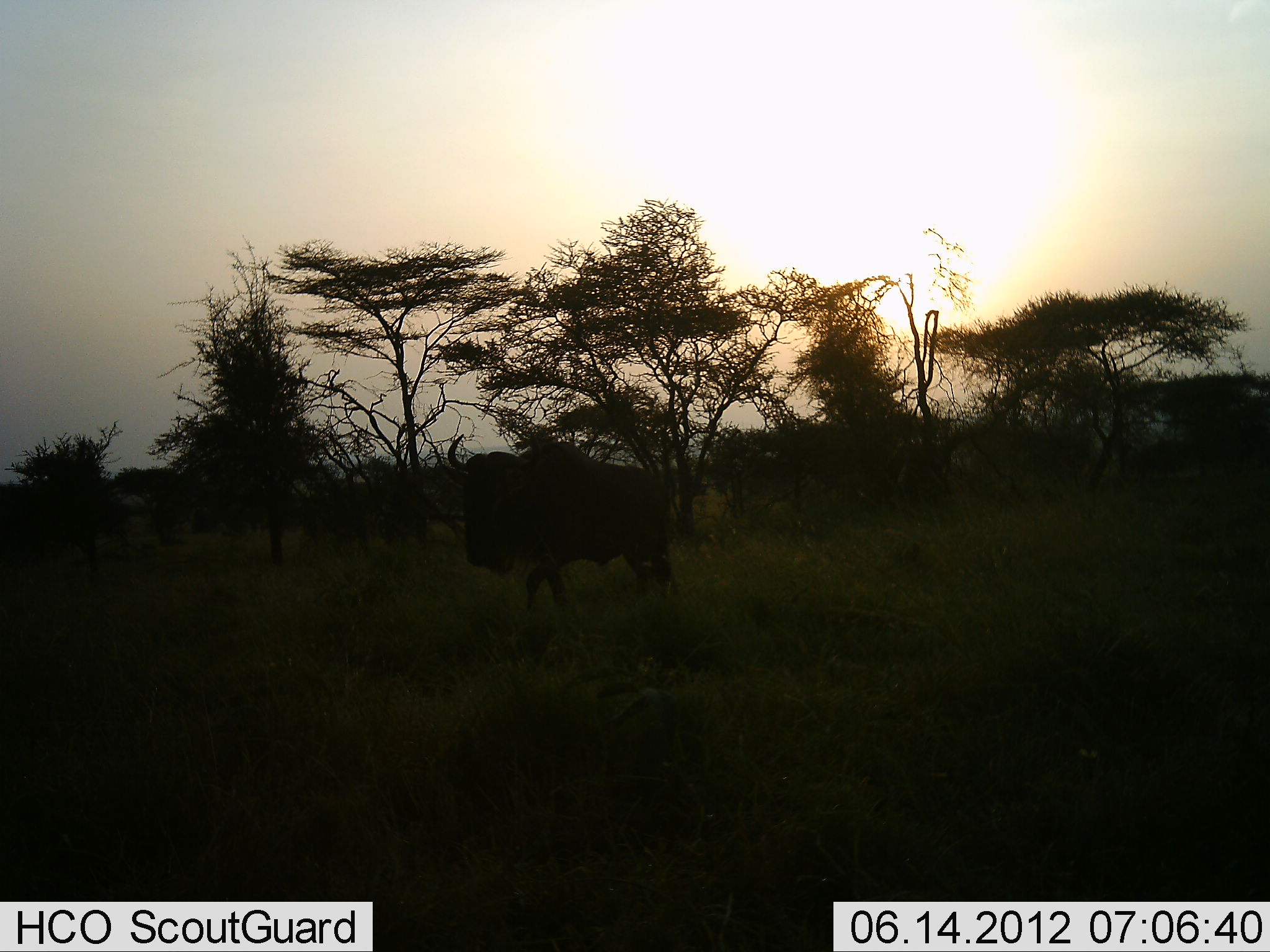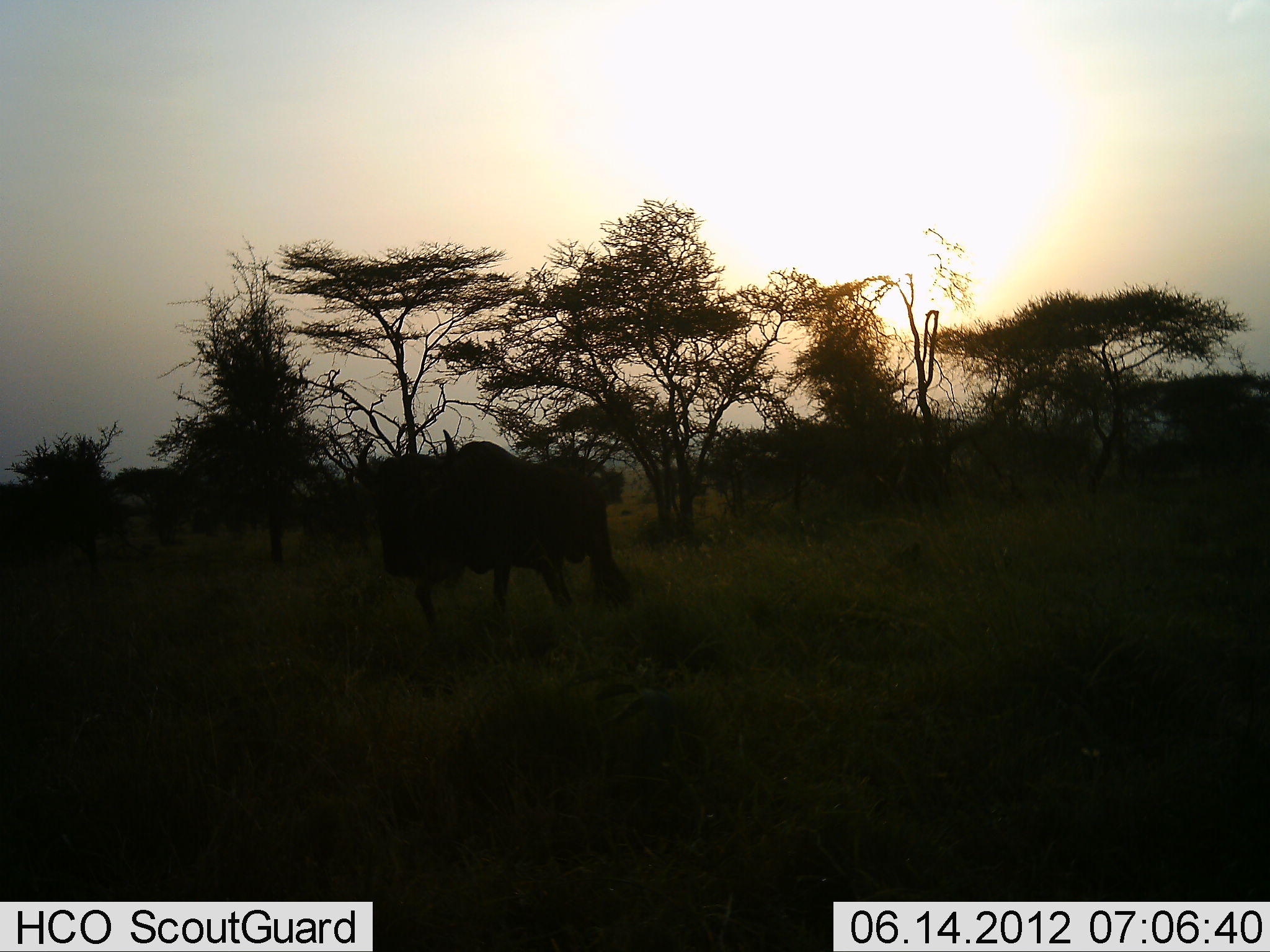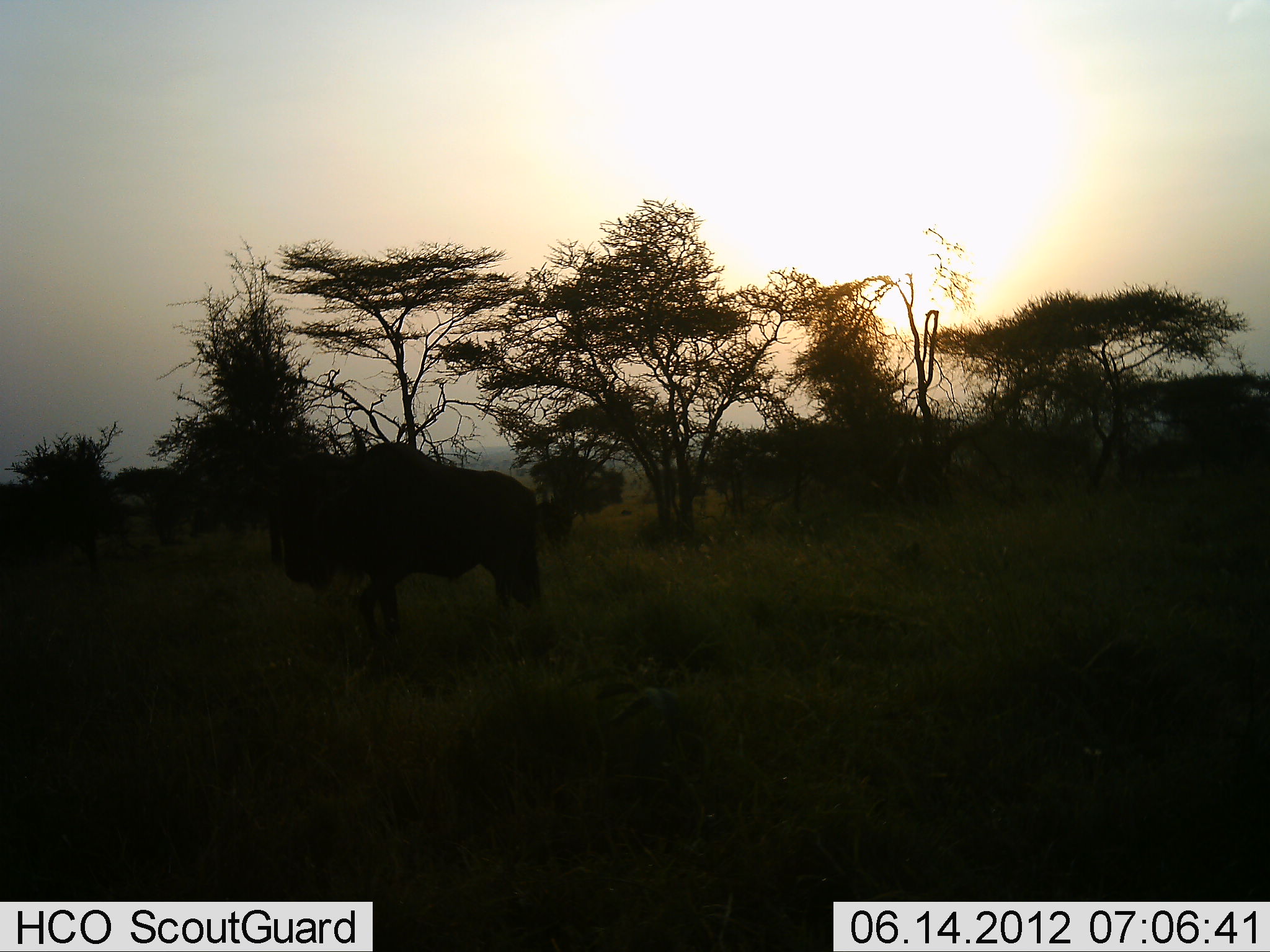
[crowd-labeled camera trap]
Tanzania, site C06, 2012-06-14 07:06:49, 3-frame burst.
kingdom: Animalia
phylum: Chordata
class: Mammalia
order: Artiodactyla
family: Bovidae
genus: Connochaetes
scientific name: Connochaetes taurinus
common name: blue wildebeest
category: wildebeest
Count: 1.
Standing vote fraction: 0%.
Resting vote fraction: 0%.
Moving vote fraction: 100%.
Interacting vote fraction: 0%.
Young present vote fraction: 0%.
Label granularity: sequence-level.